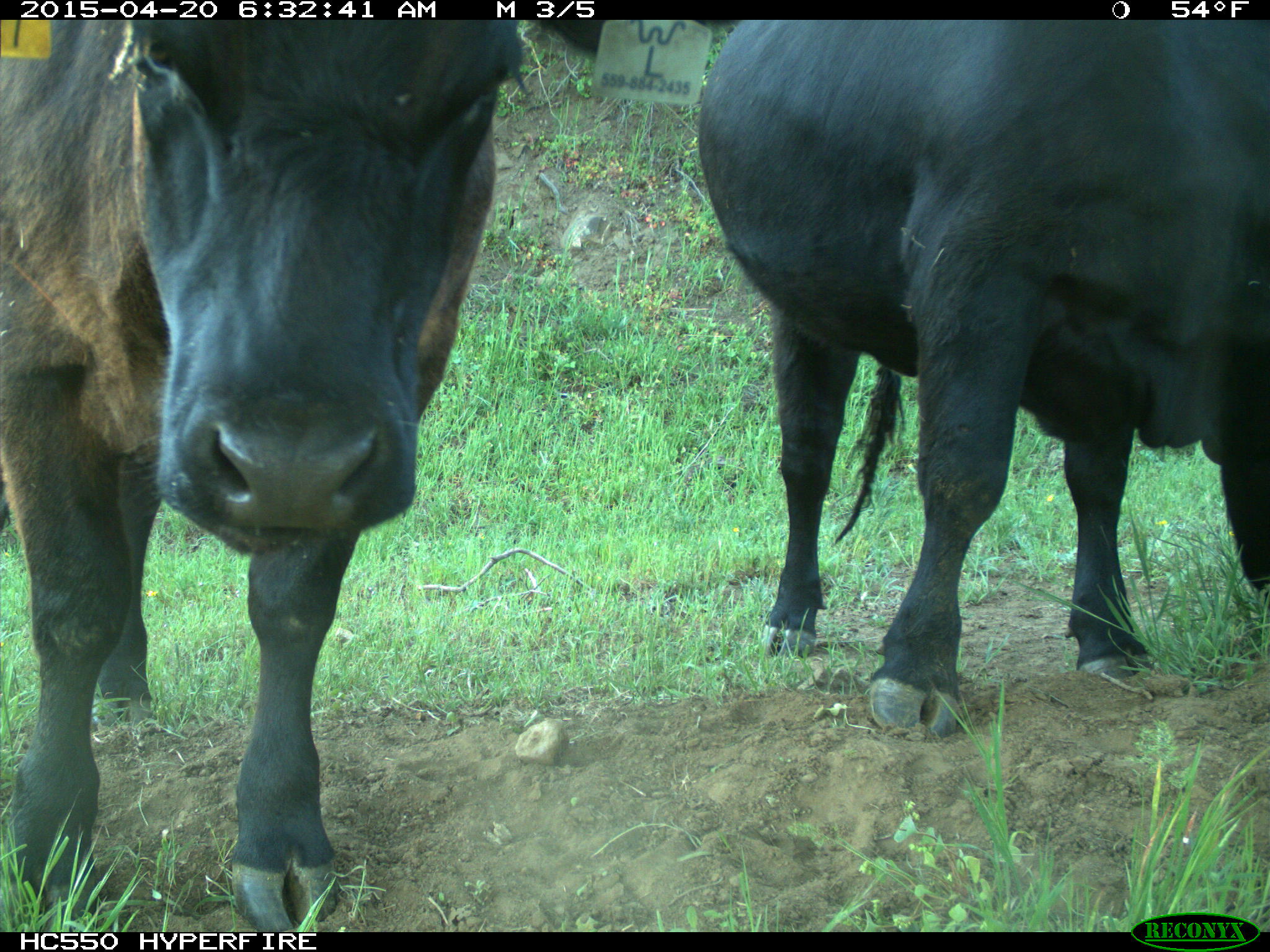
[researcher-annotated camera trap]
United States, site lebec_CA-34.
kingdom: Animalia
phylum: Chordata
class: Mammalia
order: Artiodactyla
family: Bovidae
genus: Bos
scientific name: Bos taurus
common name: domestic cow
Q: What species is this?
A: Bos taurus (domestic cow).